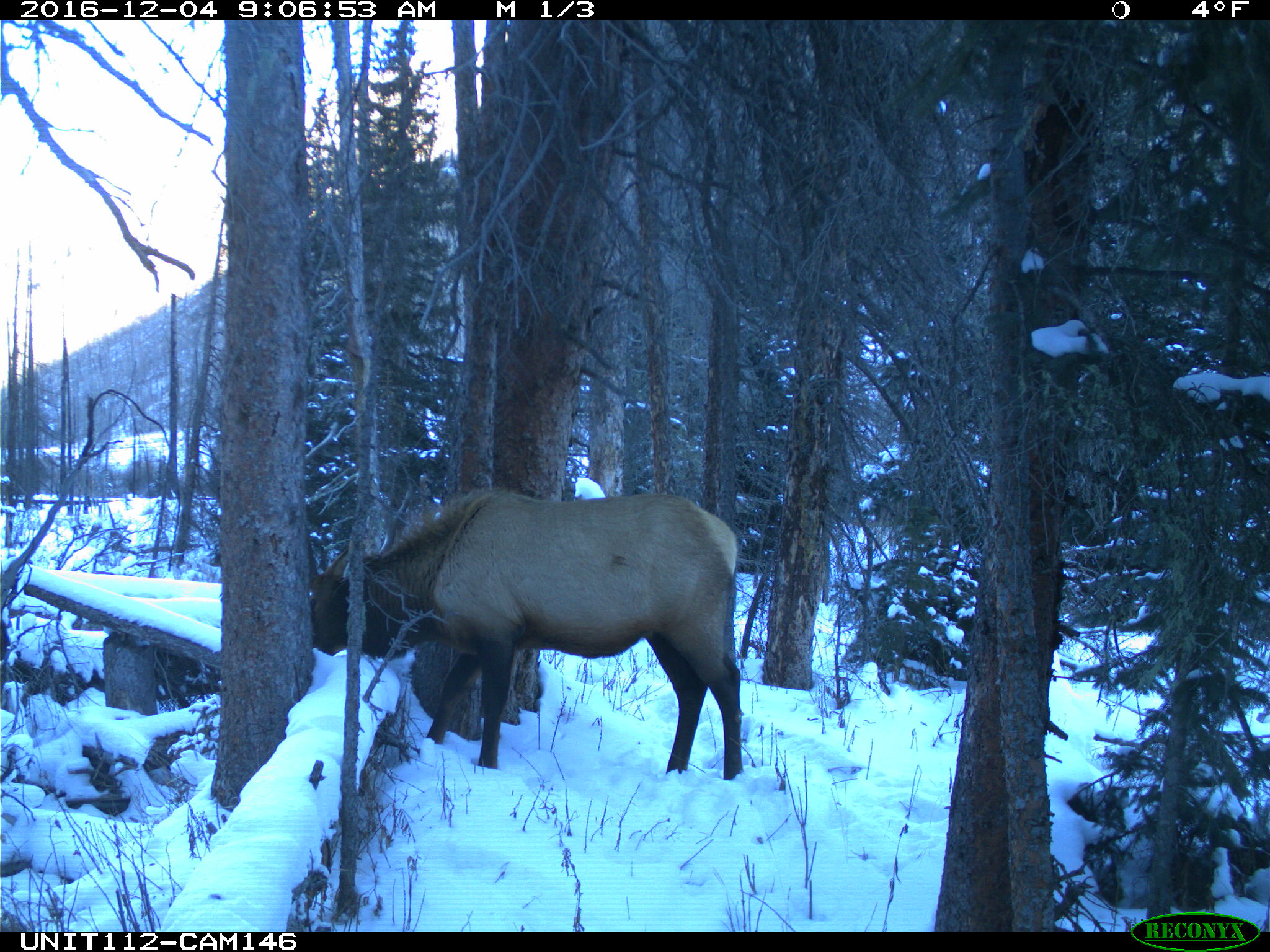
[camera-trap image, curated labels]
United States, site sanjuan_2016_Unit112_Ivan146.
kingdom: Animalia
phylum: Chordata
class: Mammalia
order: Artiodactyla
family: Cervidae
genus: Cervus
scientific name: Cervus elaphus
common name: red deer